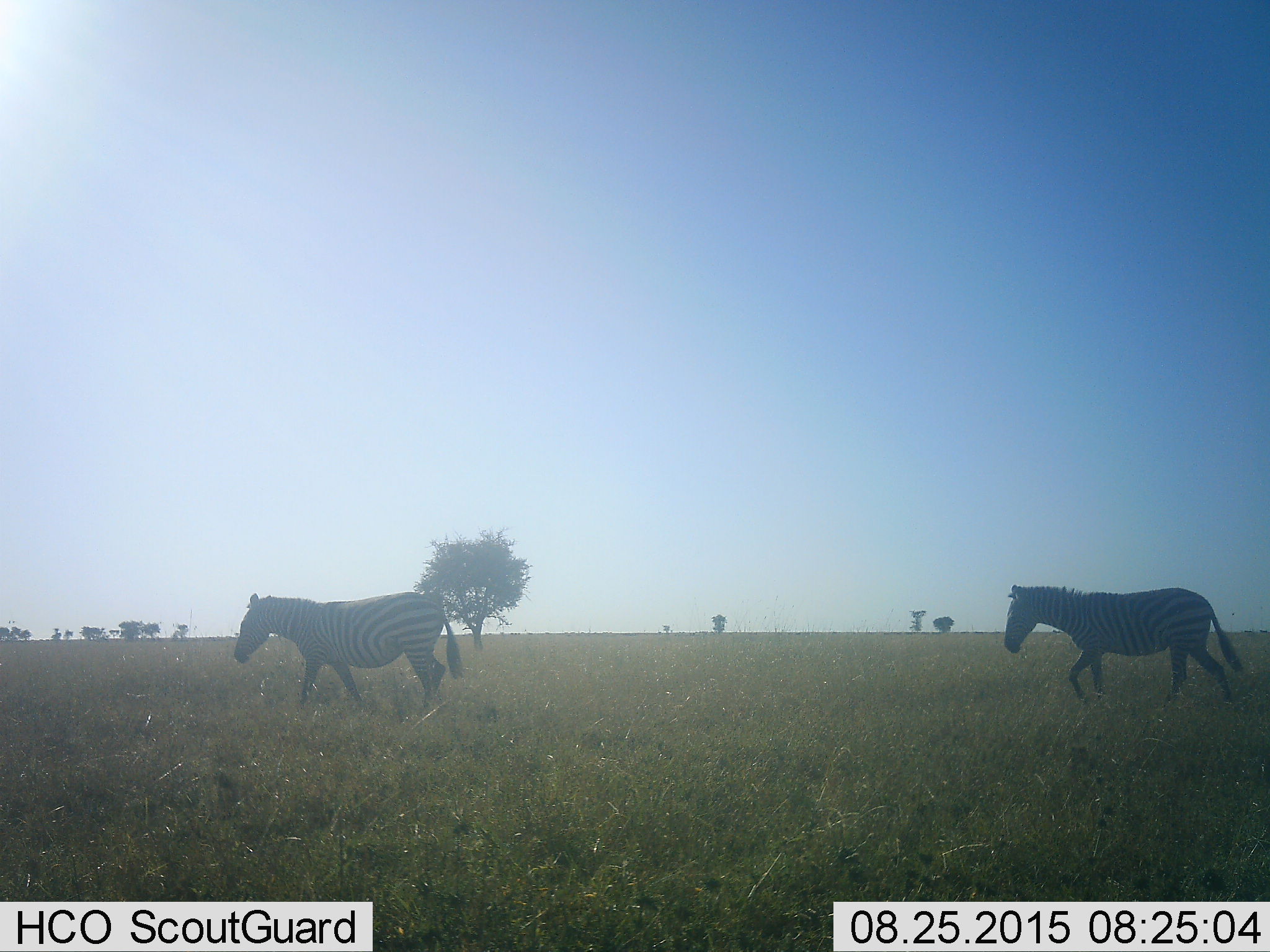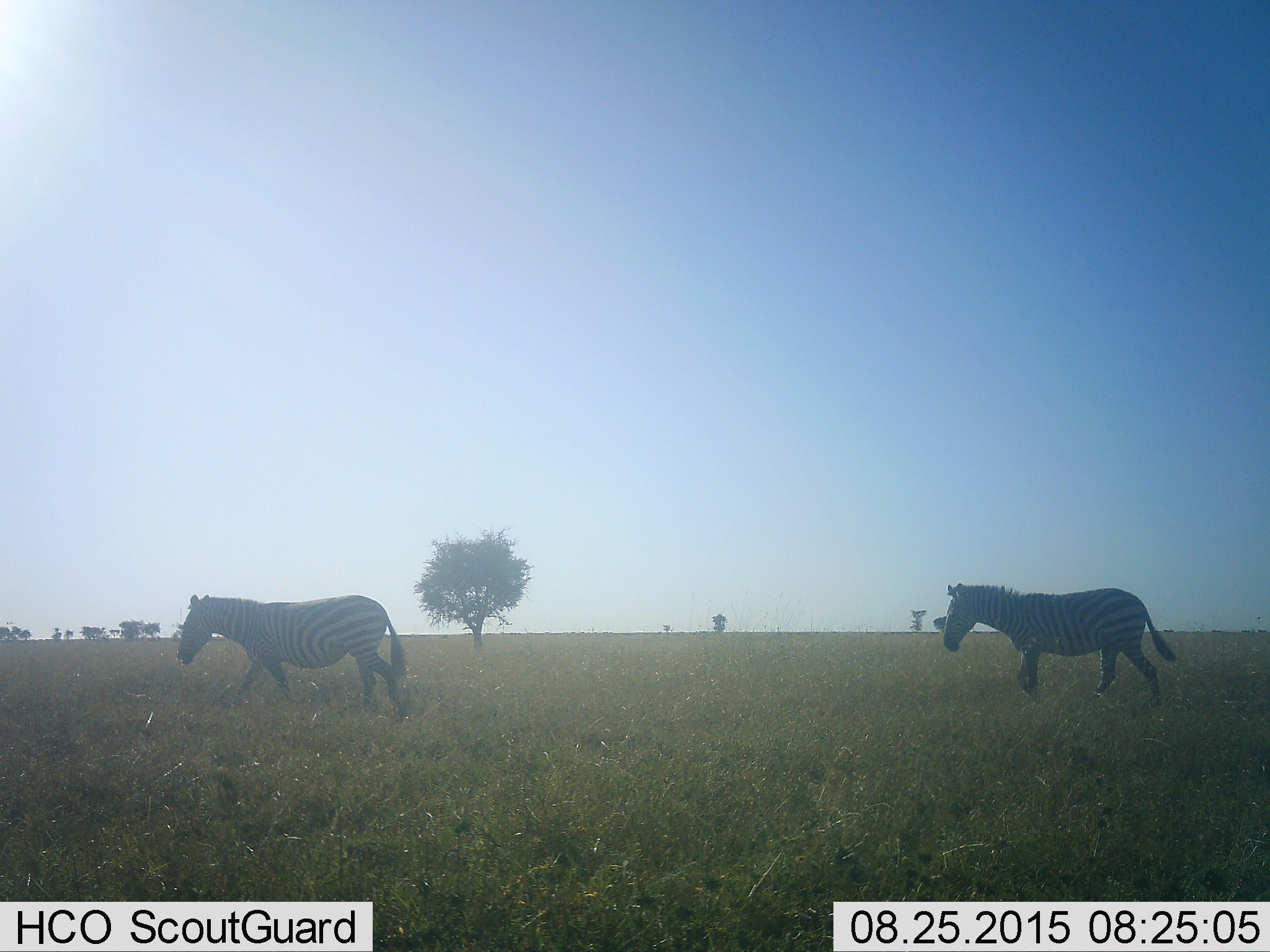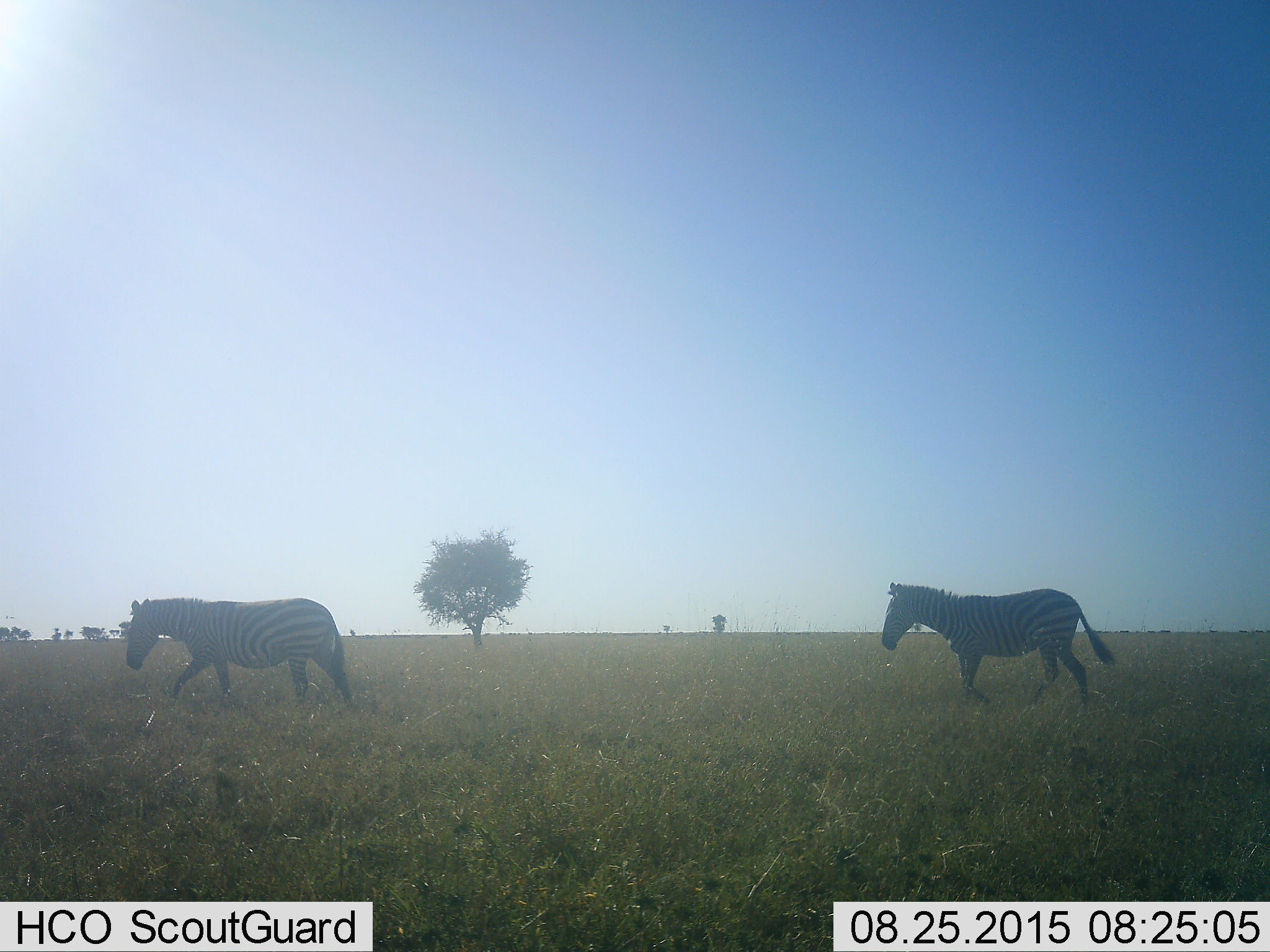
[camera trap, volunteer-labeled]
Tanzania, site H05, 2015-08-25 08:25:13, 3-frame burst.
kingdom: Animalia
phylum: Chordata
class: Mammalia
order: Perissodactyla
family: Equidae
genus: Equus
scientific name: Equus quagga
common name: plains zebra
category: zebra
Zebra (plains zebra) (Equus quagga), count 2. Behavior (volunteer vote fractions): standing 20%, resting 0%, moving 90%, interacting 0%. Young present (vote fraction): 10%. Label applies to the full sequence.